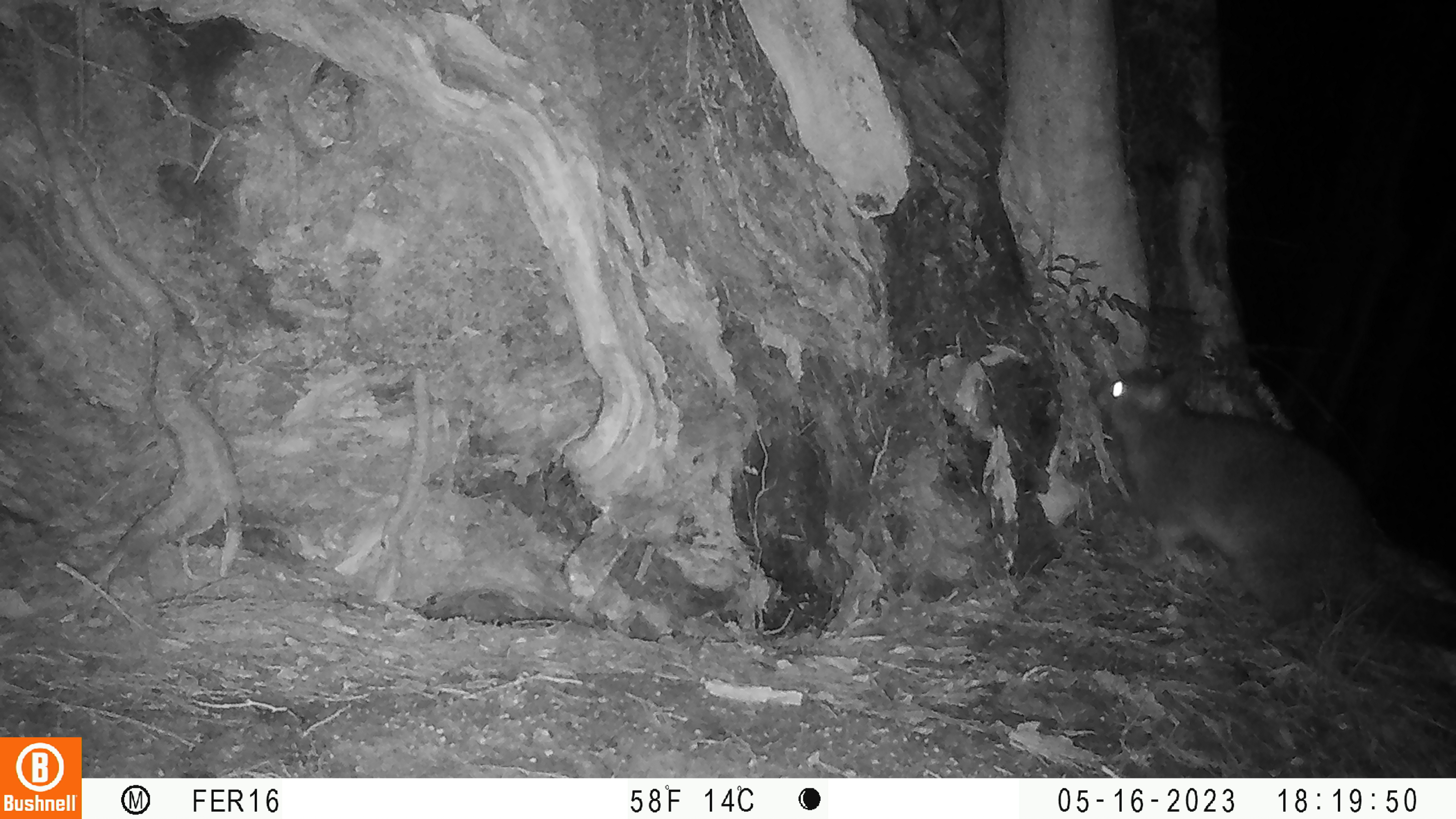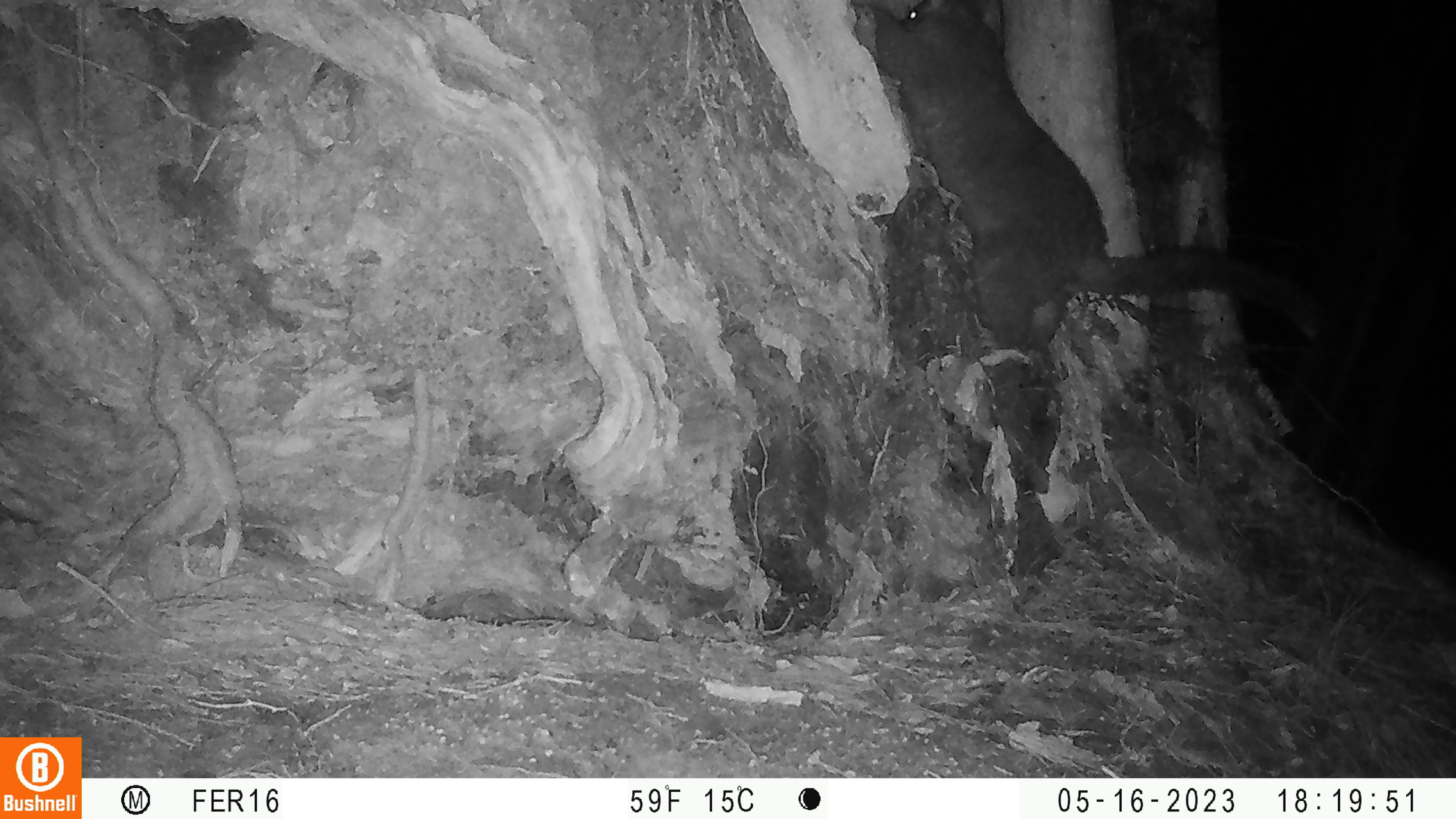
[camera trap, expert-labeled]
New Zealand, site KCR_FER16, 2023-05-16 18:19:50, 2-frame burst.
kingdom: Animalia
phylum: Chordata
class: Mammalia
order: Diprotodontia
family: Phalangeridae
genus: Trichosurus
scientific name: Trichosurus vulpecula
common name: common brushtail possum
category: possum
Possum (common brushtail possum) (Trichosurus vulpecula).